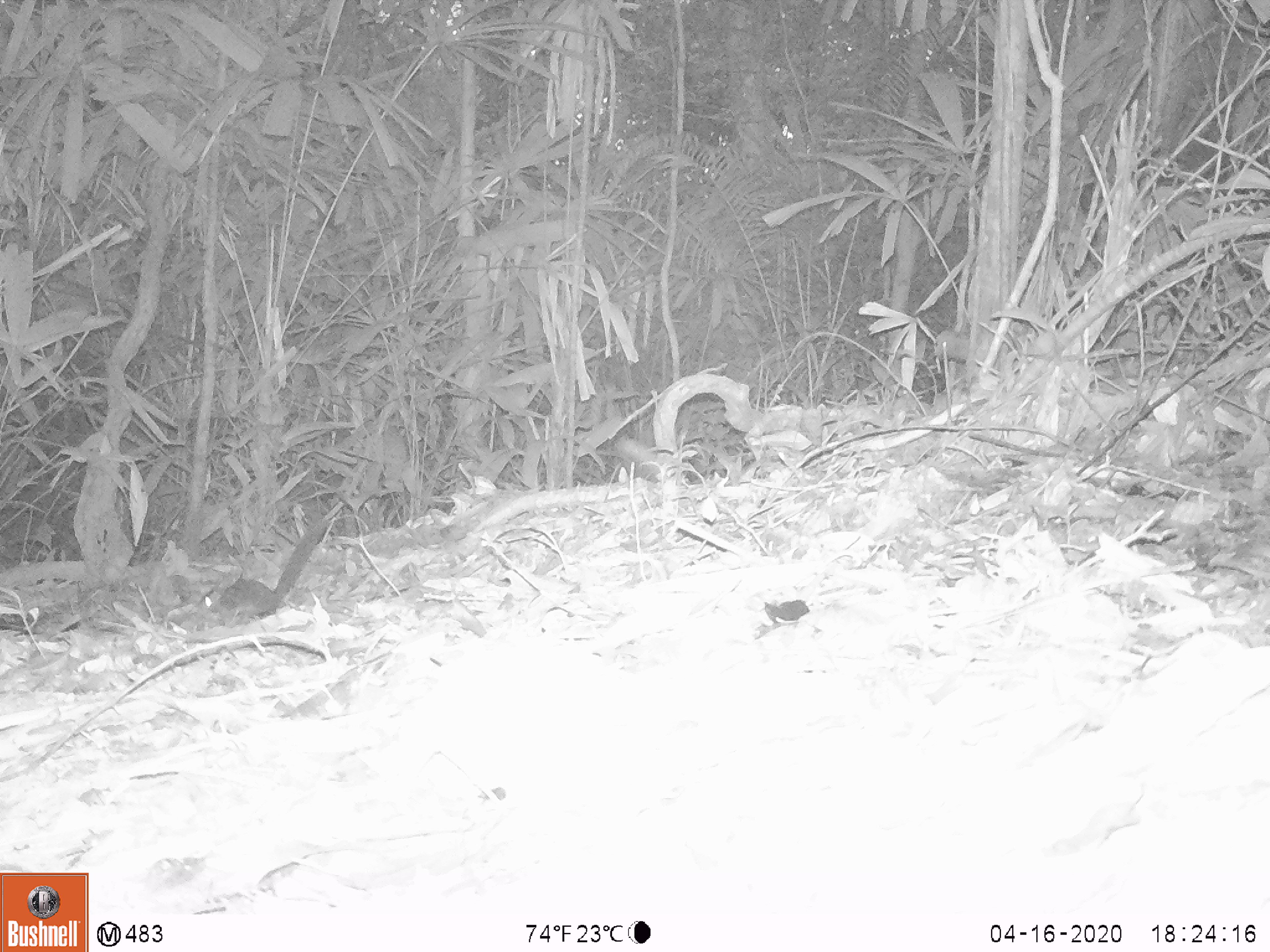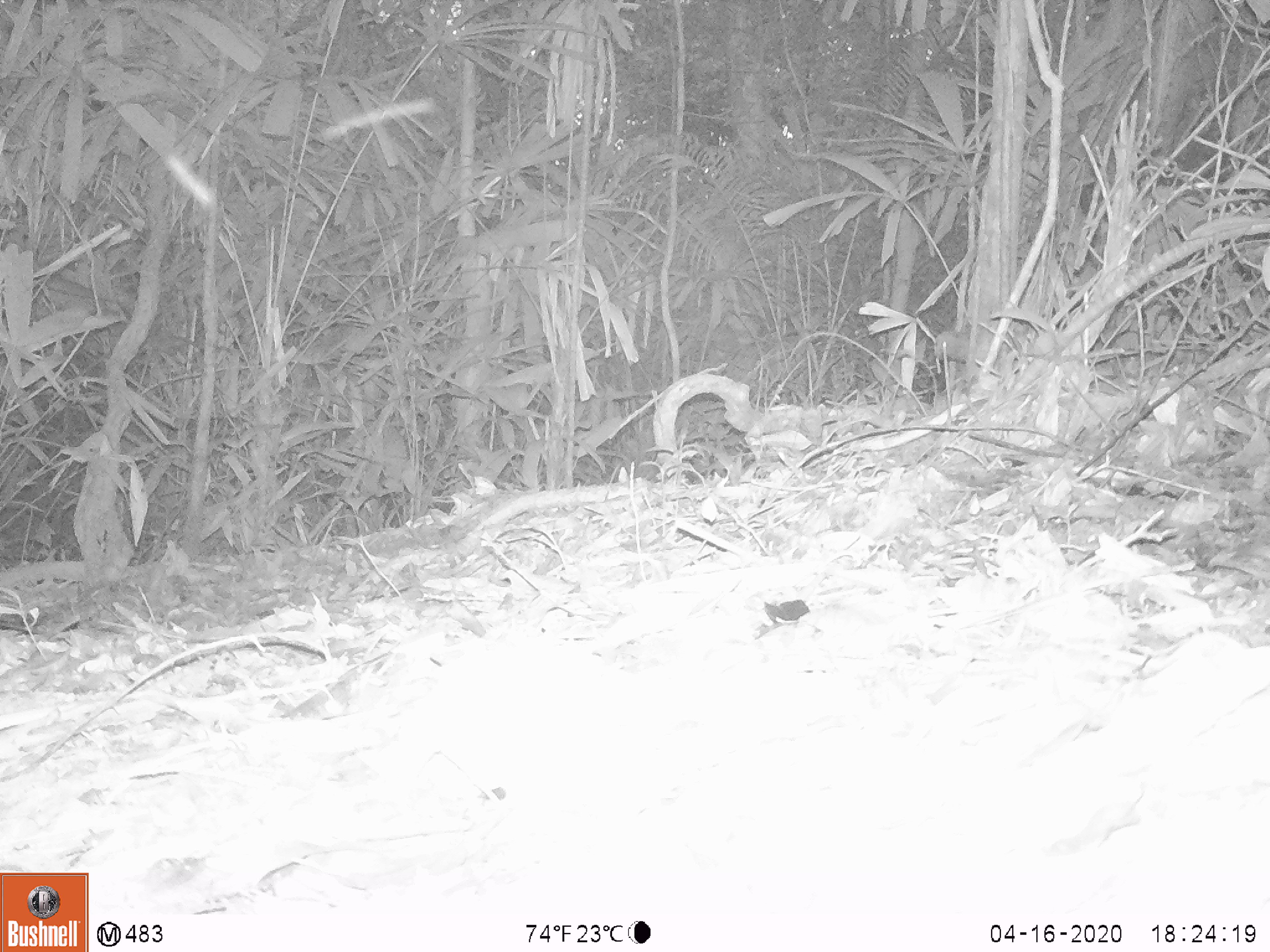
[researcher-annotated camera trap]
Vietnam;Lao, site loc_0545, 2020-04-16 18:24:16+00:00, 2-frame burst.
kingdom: Animalia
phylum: Chordata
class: Mammalia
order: Rodentia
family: Sciuridae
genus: Sciurus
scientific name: Sciurus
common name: squirrel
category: unidentified squirrel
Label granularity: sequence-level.